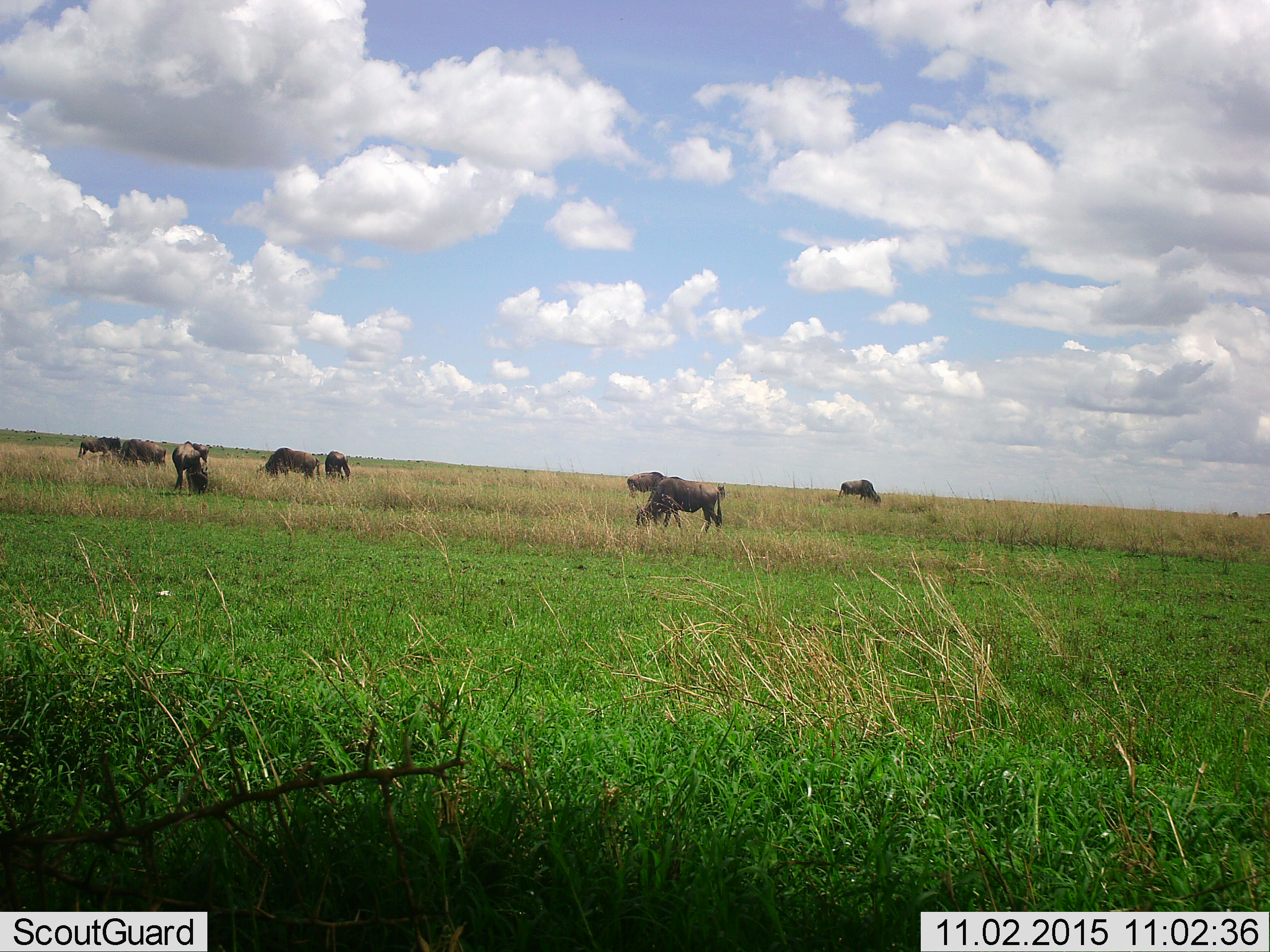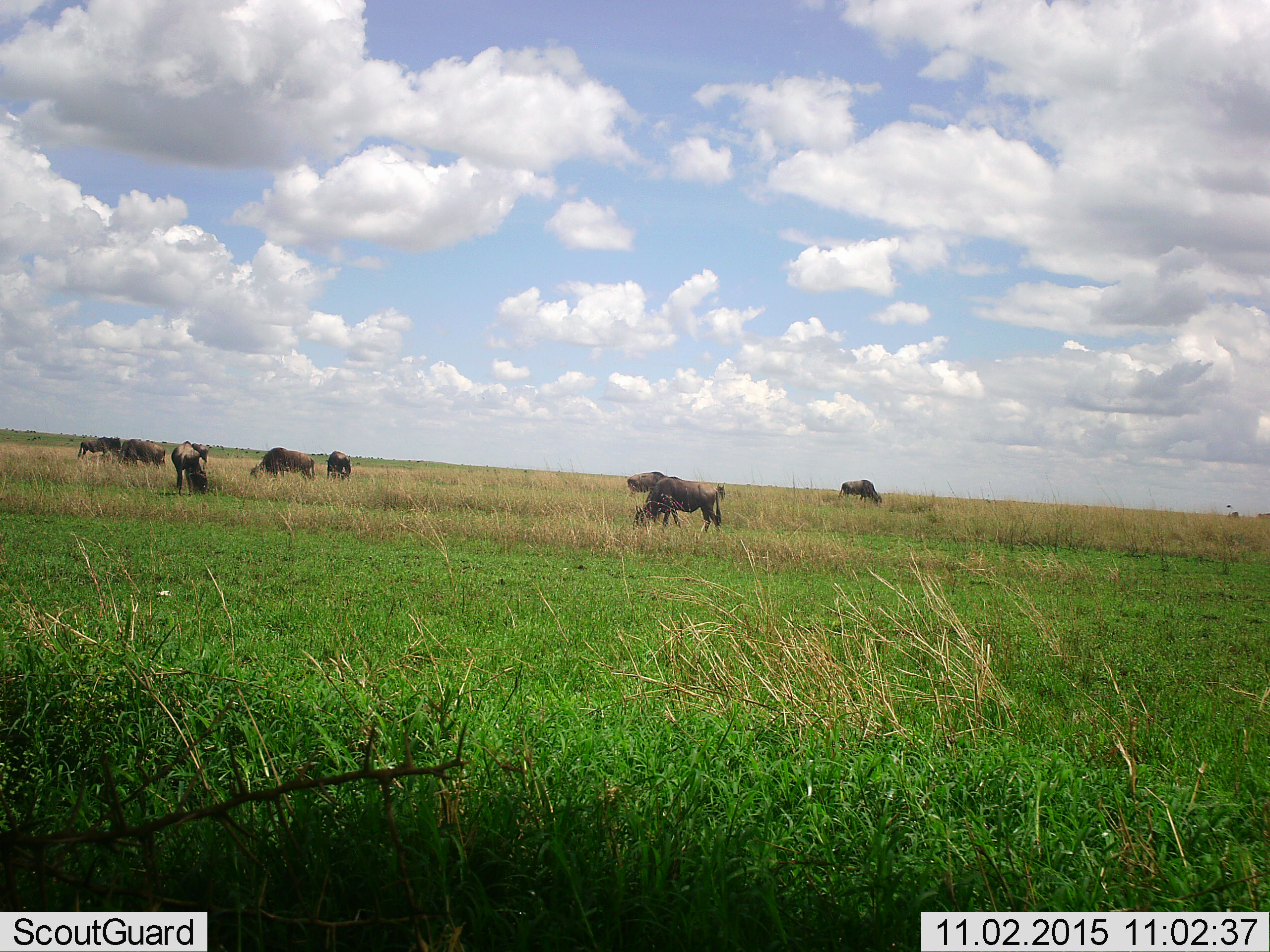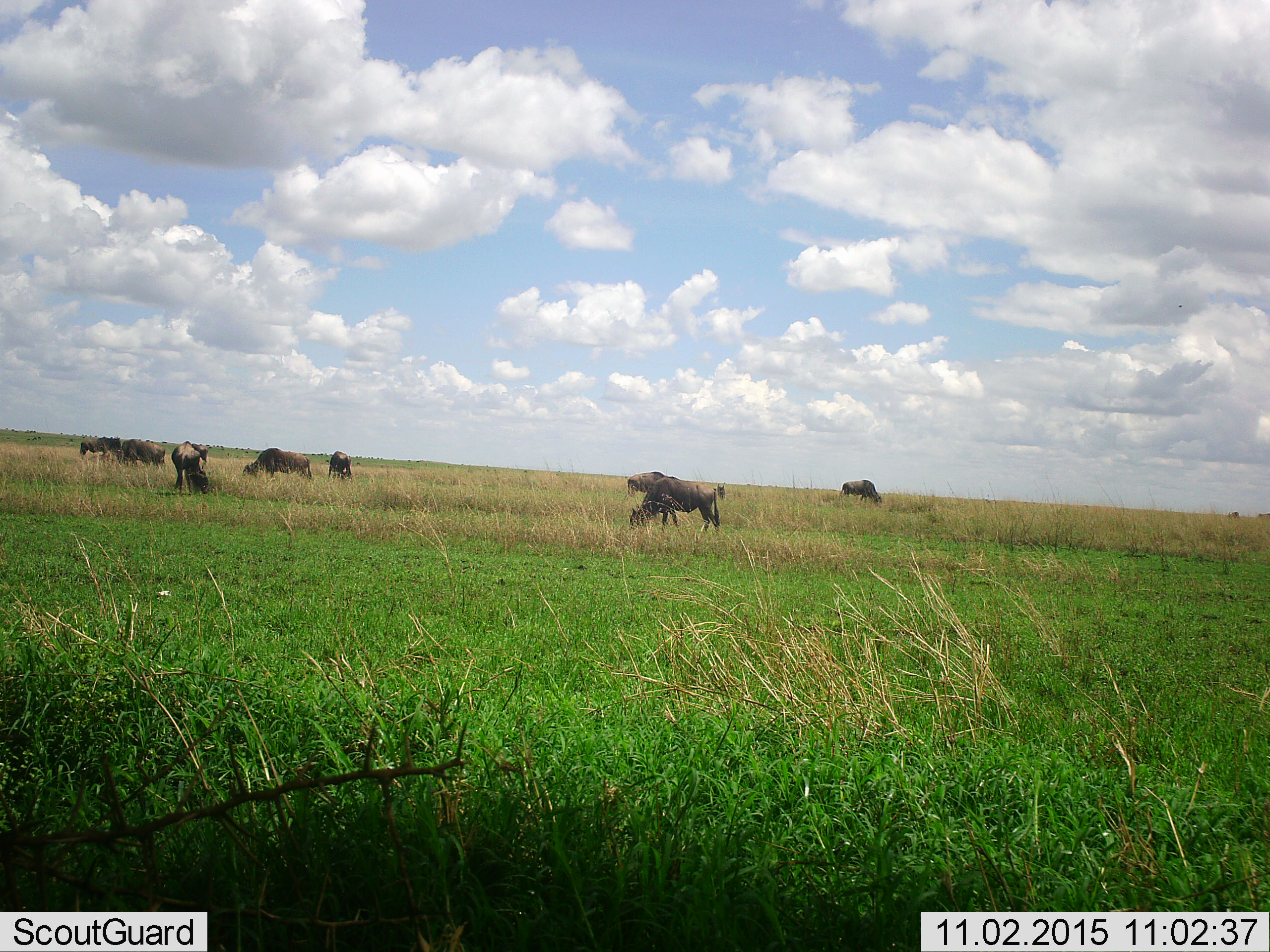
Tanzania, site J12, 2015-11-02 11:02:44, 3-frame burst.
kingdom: Animalia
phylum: Chordata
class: Mammalia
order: Artiodactyla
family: Bovidae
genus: Connochaetes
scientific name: Connochaetes taurinus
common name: blue wildebeest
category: wildebeest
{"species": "wildebeest (blue wildebeest) (Connochaetes taurinus)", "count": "9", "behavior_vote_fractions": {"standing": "50%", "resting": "0%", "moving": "12%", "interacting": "0%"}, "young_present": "0%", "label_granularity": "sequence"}